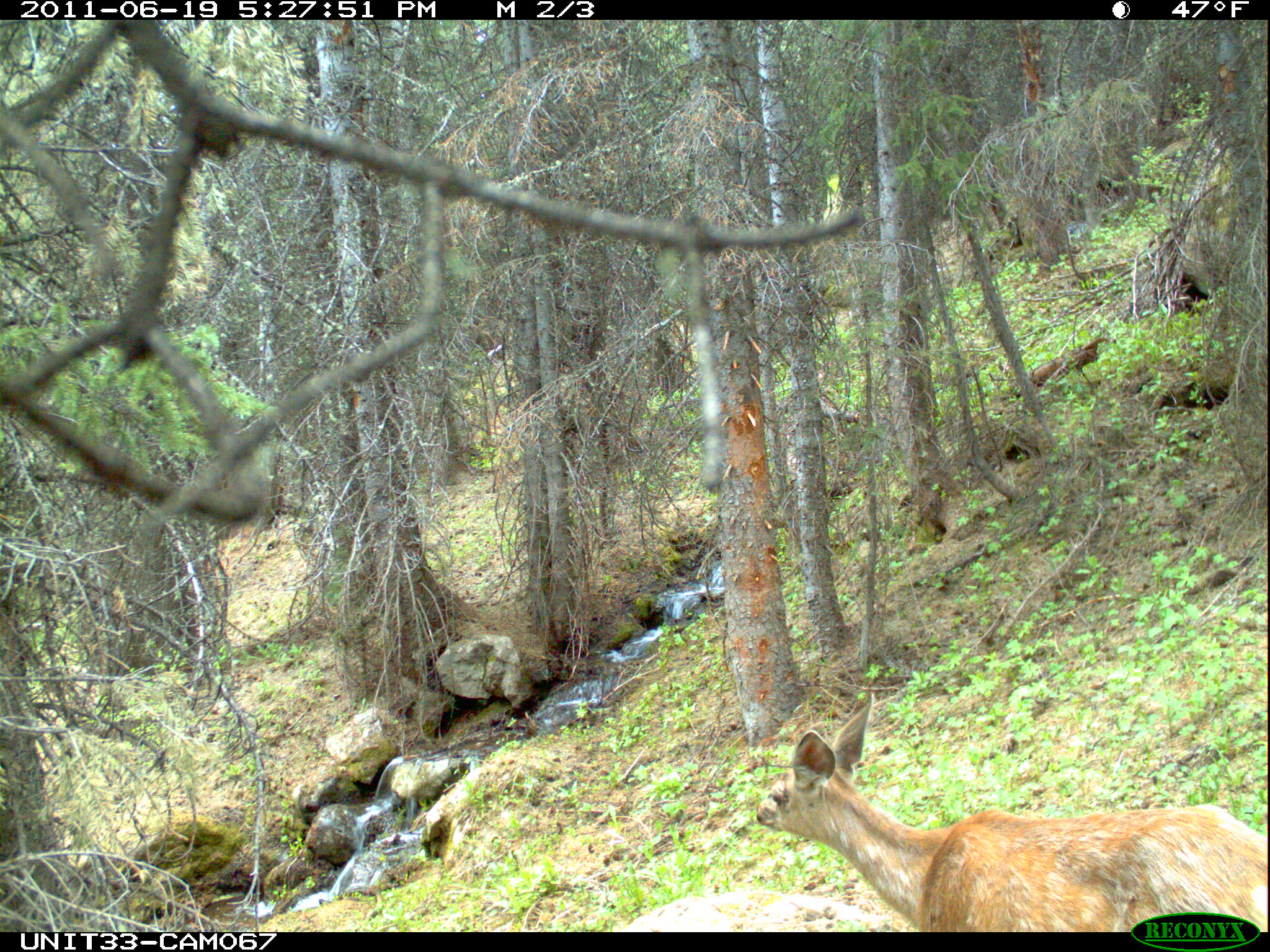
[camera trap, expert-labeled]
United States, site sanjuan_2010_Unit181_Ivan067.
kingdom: Animalia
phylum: Chordata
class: Mammalia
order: Artiodactyla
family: Cervidae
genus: Odocoileus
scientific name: Odocoileus hemionus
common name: mule deer